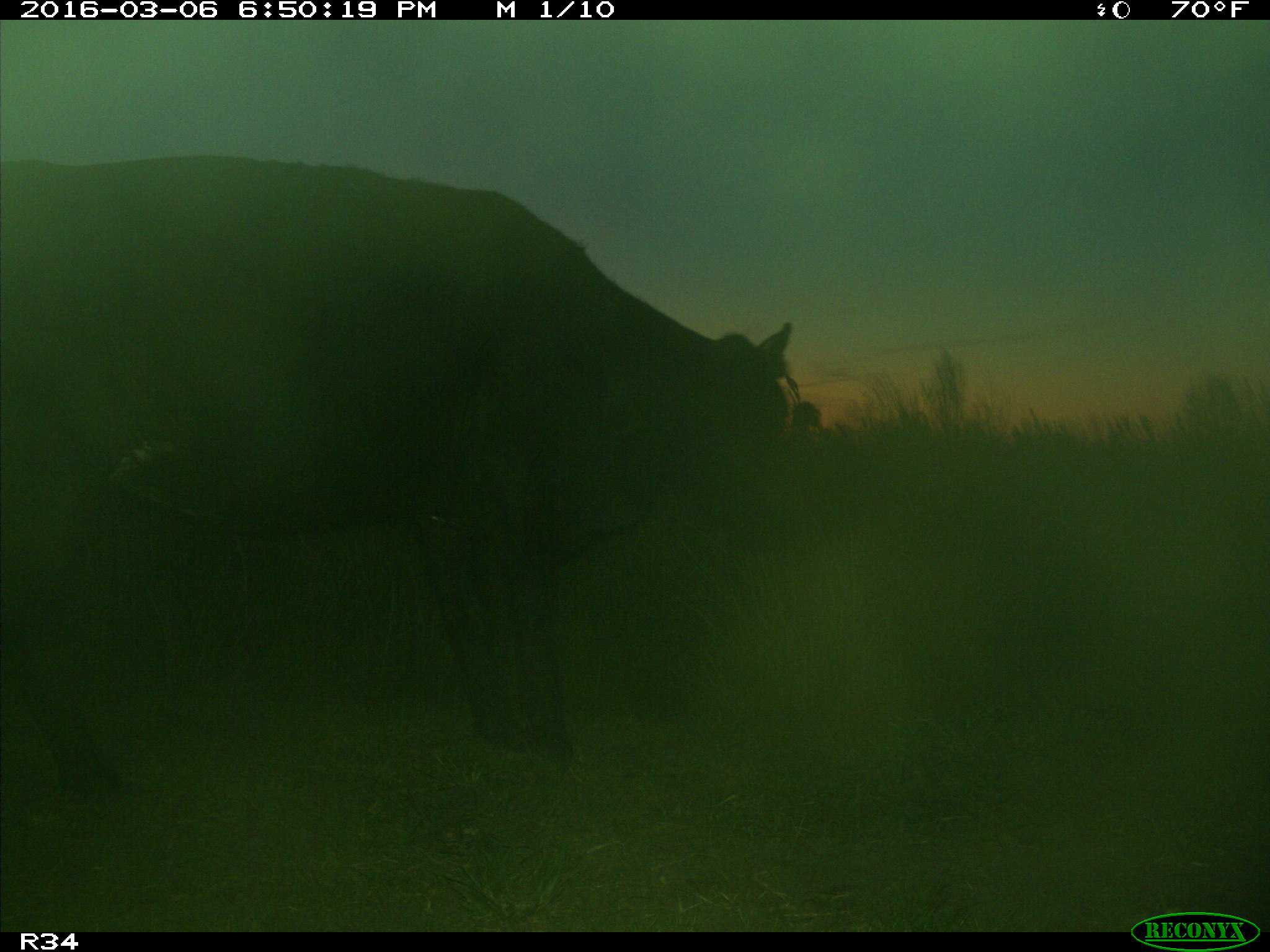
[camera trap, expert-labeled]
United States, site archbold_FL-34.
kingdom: Animalia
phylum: Chordata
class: Mammalia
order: Artiodactyla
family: Bovidae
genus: Bos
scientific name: Bos taurus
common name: domestic cow